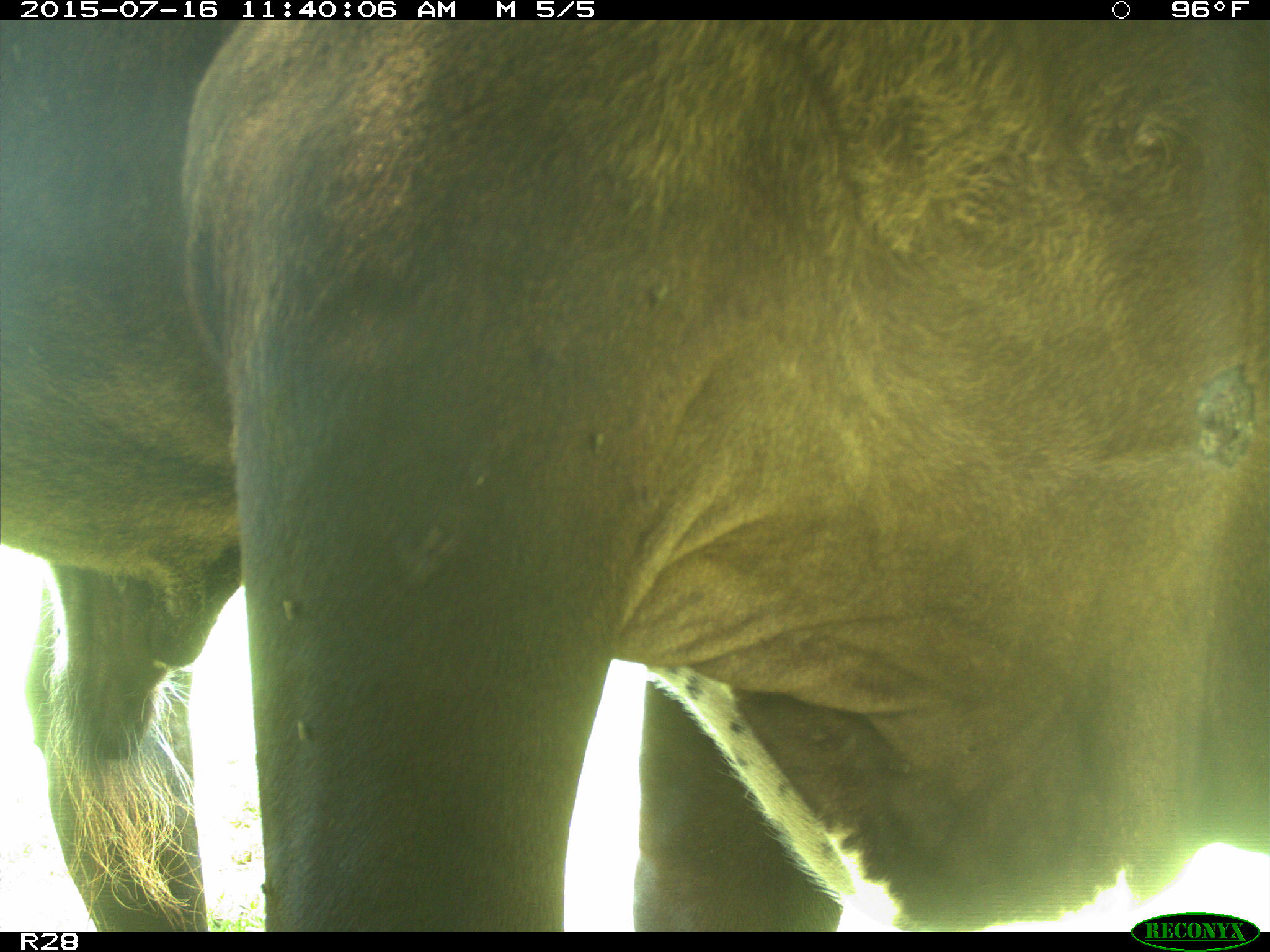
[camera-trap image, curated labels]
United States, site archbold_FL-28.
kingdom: Animalia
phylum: Chordata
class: Mammalia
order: Artiodactyla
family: Bovidae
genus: Bos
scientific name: Bos taurus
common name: domestic cow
Bos taurus (domestic cow).